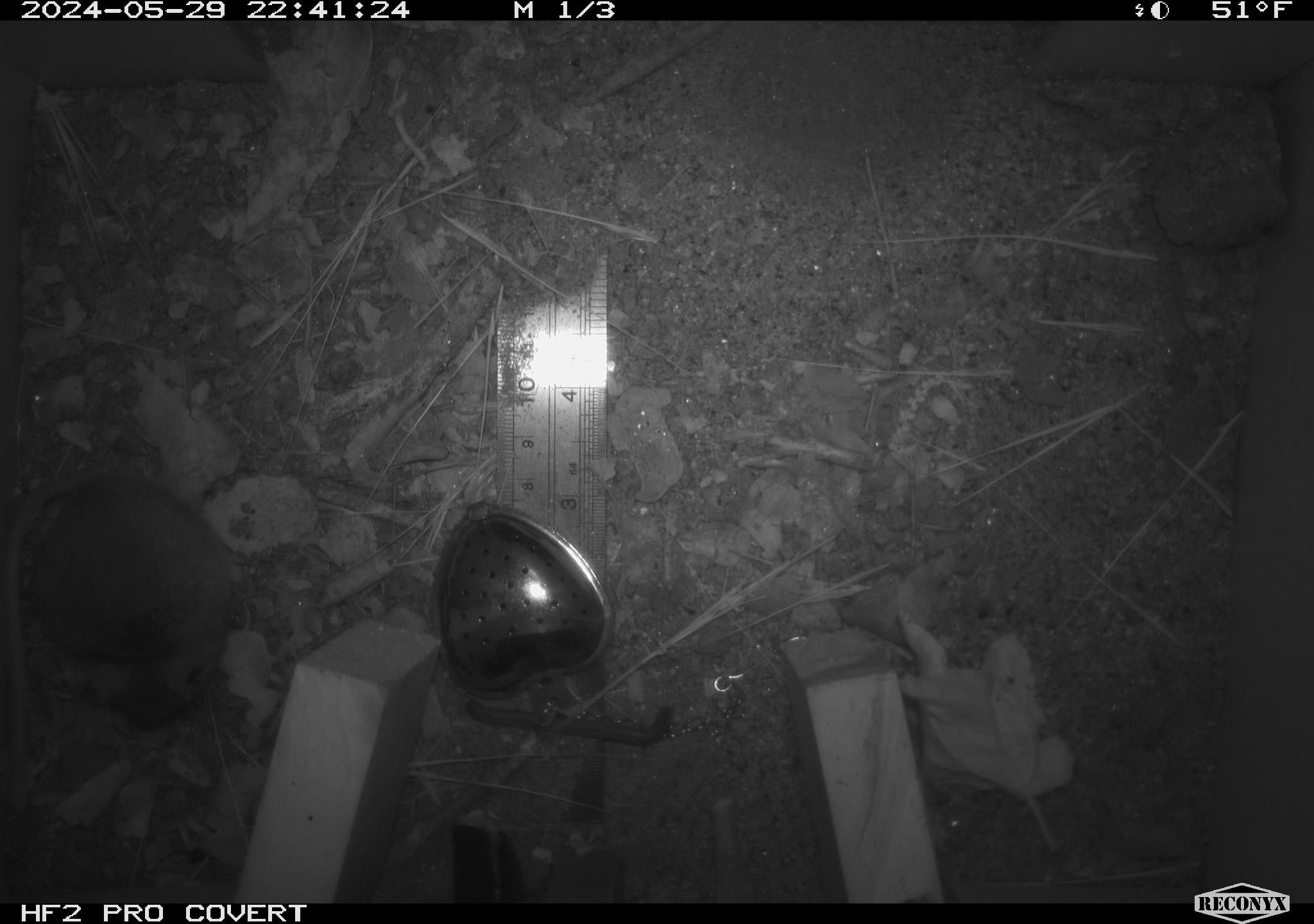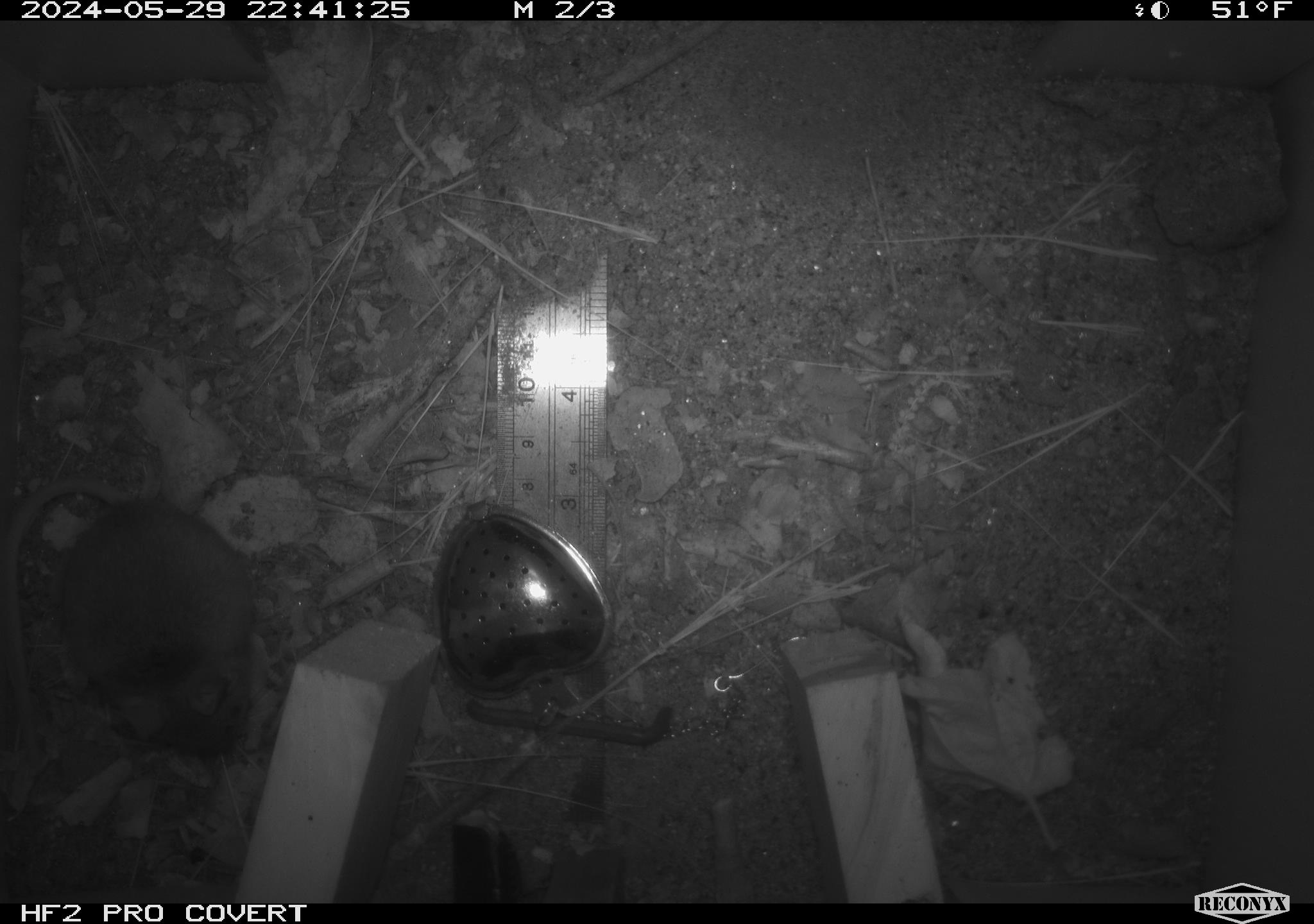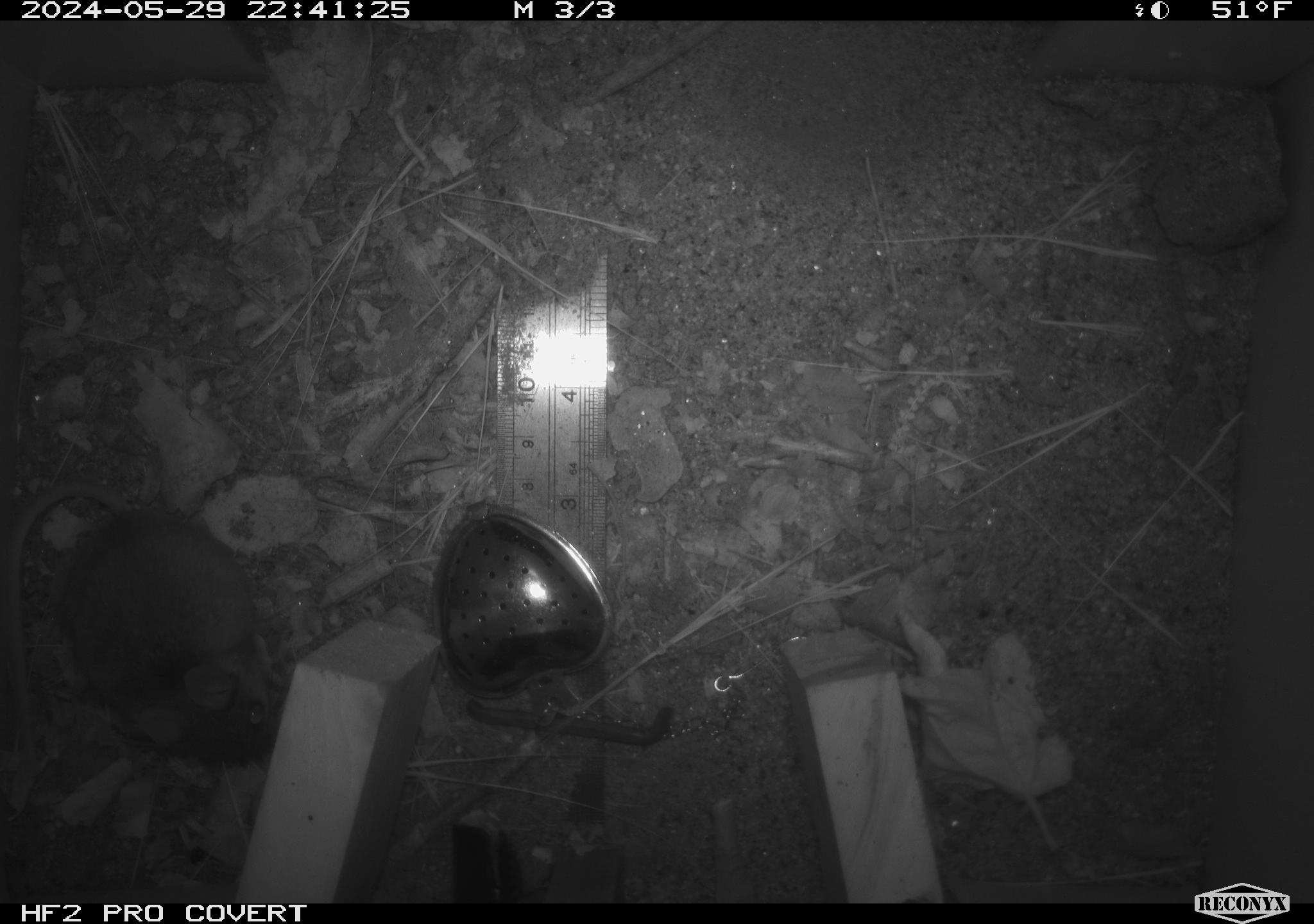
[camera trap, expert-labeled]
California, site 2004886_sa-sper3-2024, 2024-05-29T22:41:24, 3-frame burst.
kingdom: Animalia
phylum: Chordata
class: Mammalia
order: Rodentia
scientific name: Rodentia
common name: mouse species